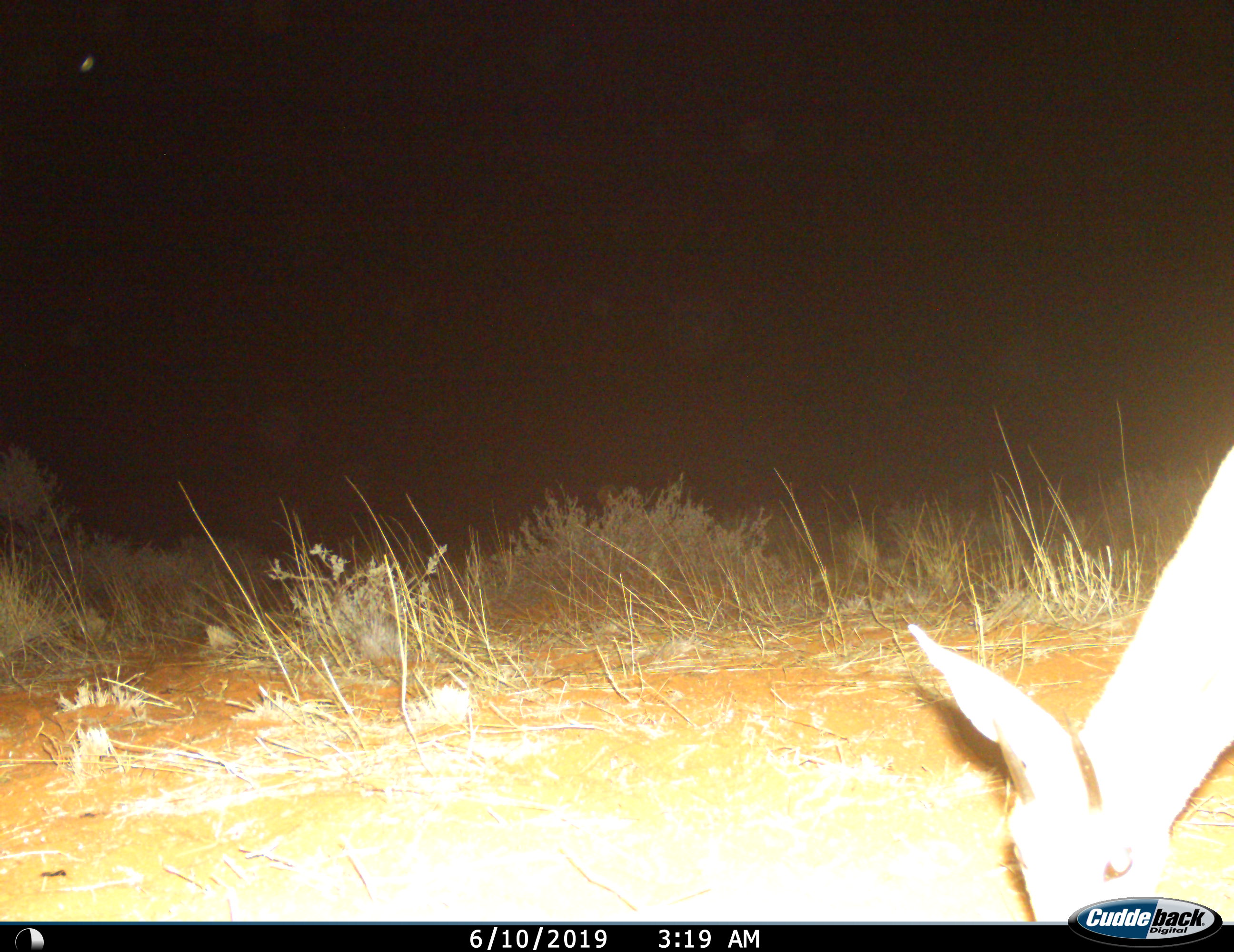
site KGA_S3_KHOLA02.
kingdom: Animalia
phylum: Chordata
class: Mammalia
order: Artiodactyla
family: Bovidae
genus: Raphicerus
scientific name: Raphicerus campestris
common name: steenbok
Steenbok (Raphicerus campestris), count 1. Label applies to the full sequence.